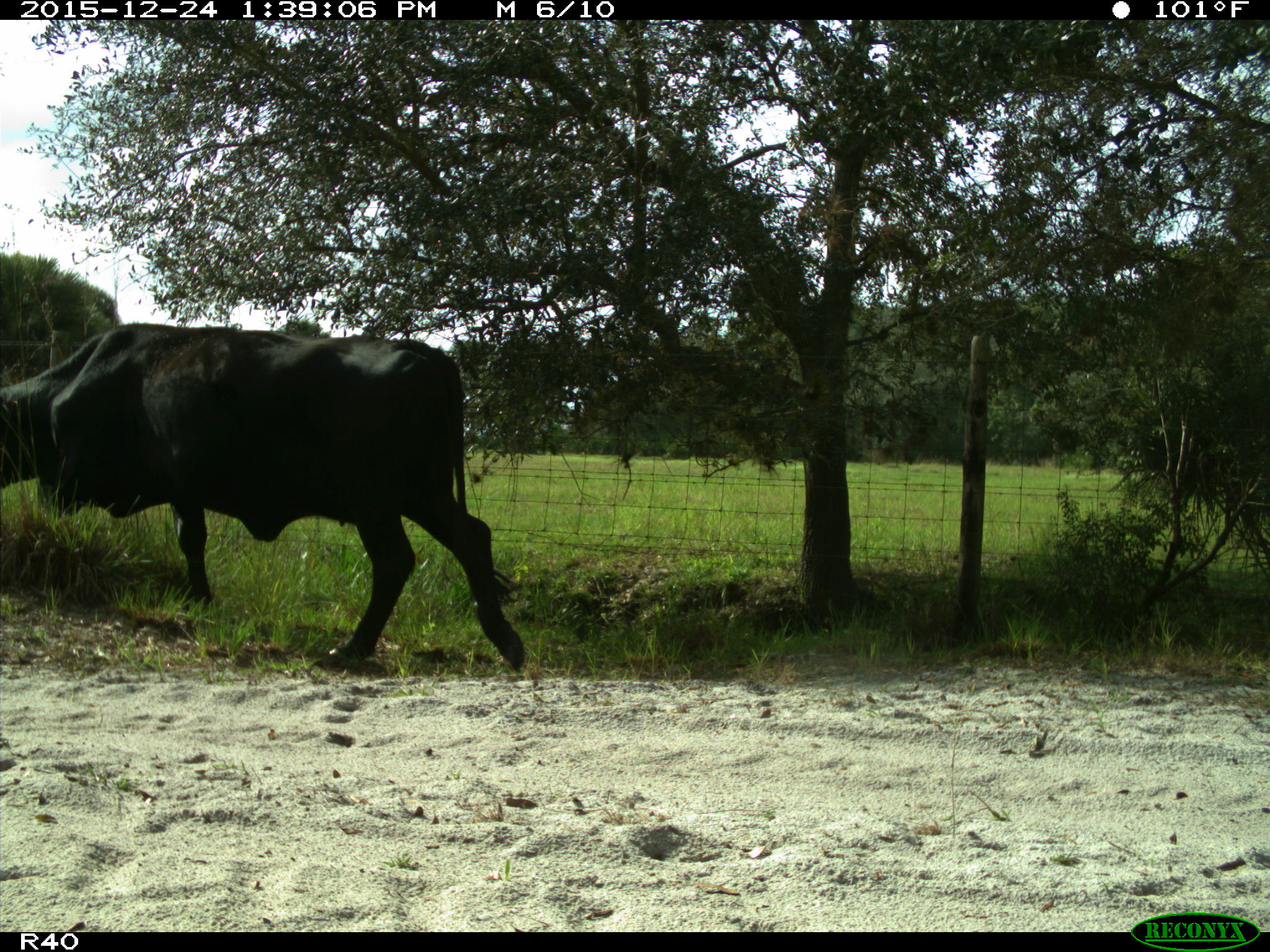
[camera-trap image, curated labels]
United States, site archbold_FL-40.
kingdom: Animalia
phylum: Chordata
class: Mammalia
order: Artiodactyla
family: Bovidae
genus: Bos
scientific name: Bos taurus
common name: domestic cow